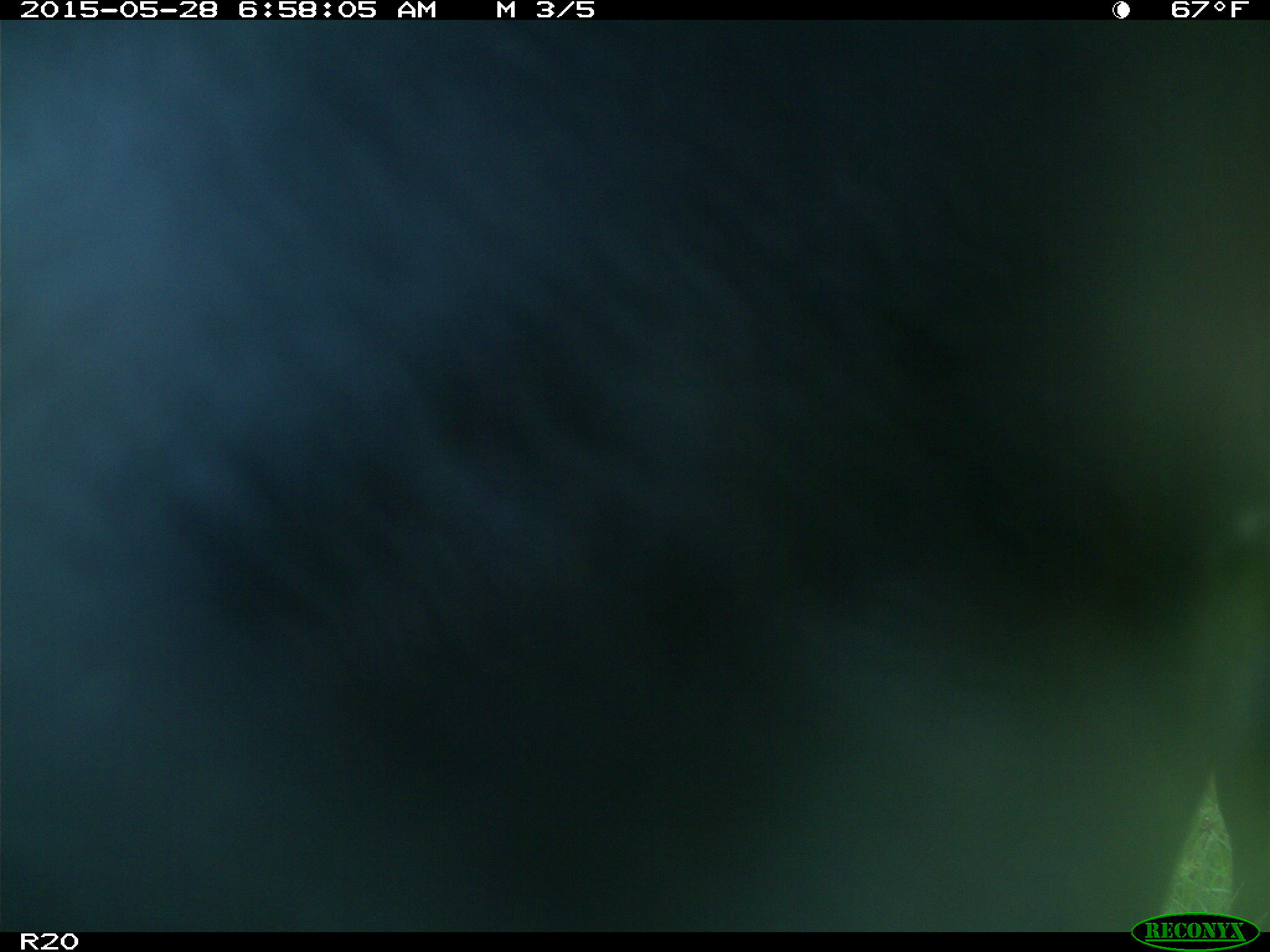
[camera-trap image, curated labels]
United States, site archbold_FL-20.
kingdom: Animalia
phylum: Chordata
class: Mammalia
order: Artiodactyla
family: Bovidae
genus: Bos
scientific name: Bos taurus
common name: domestic cow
Bos taurus (domestic cow).